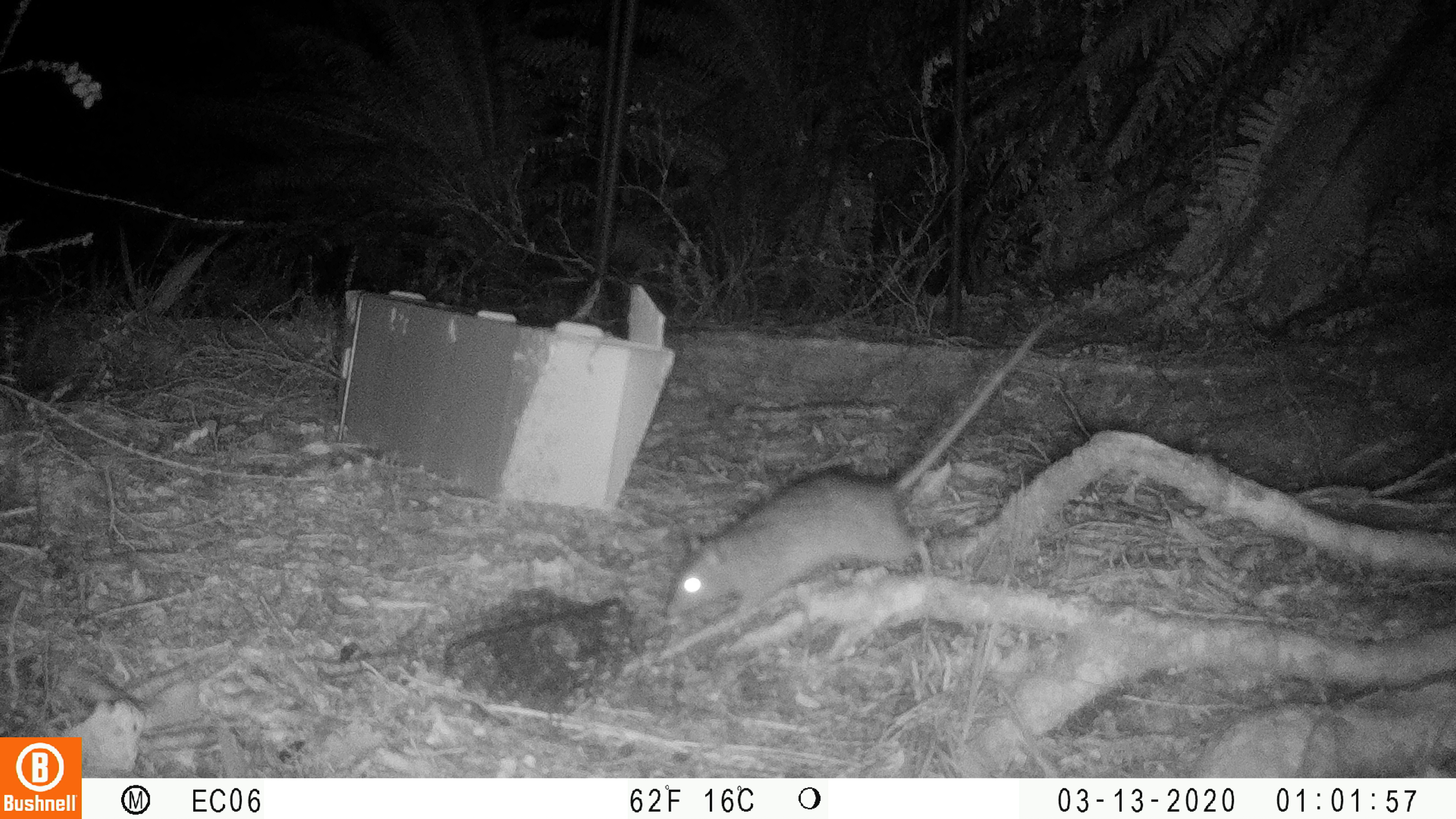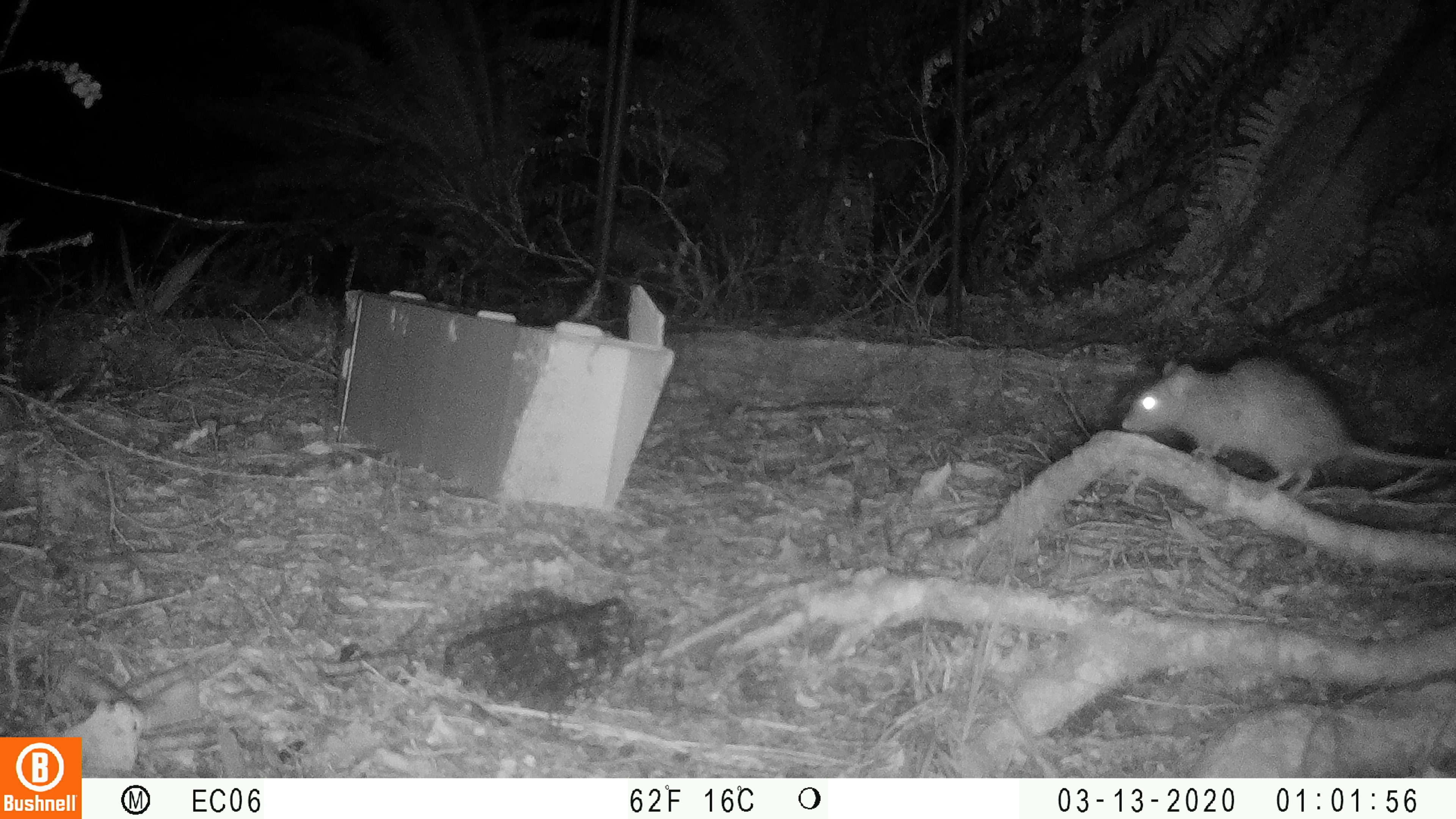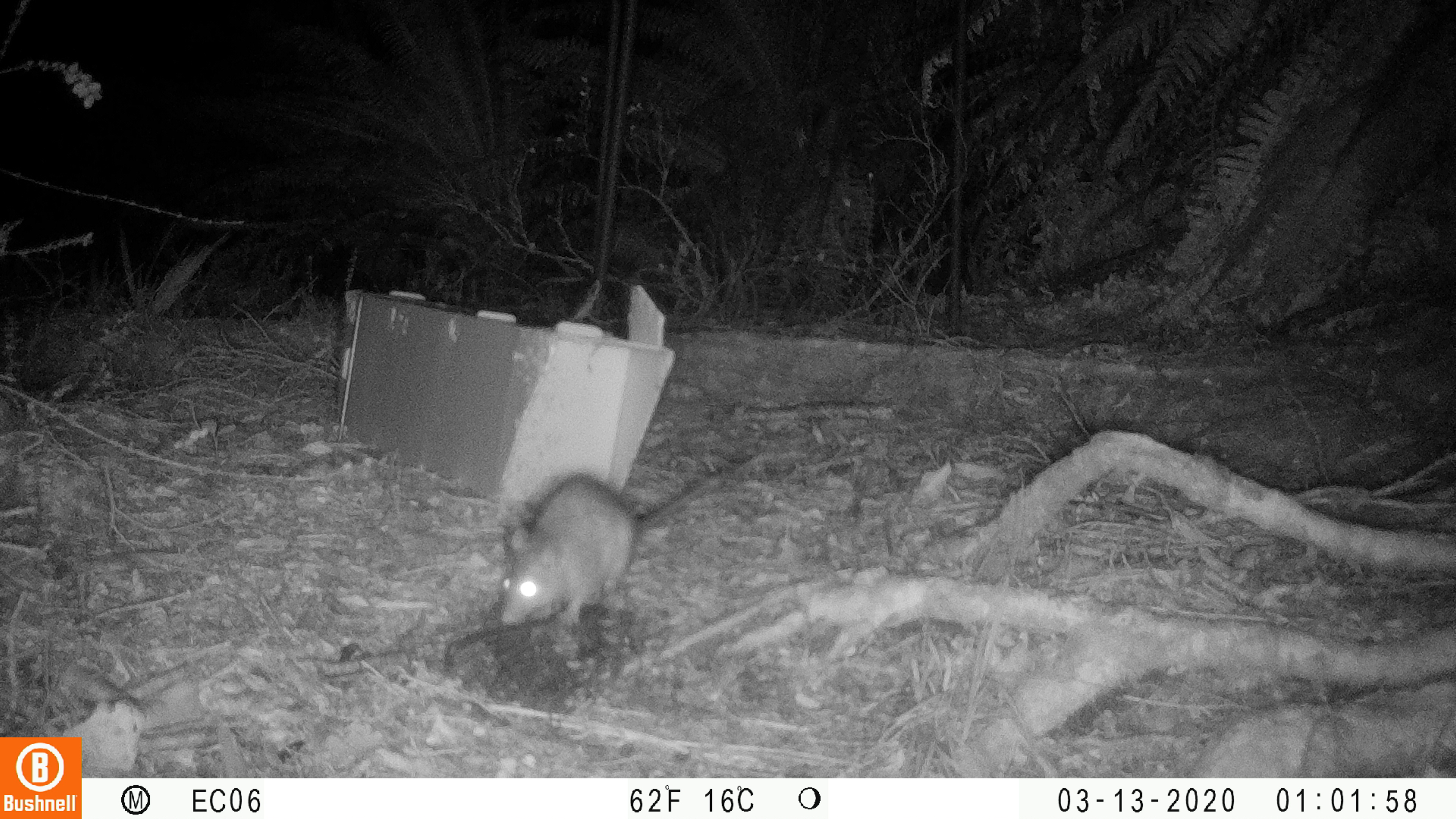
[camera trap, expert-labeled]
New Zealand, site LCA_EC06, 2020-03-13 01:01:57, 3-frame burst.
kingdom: Animalia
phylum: Chordata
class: Mammalia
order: Rodentia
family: Muridae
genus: Rattus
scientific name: Rattus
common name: rat